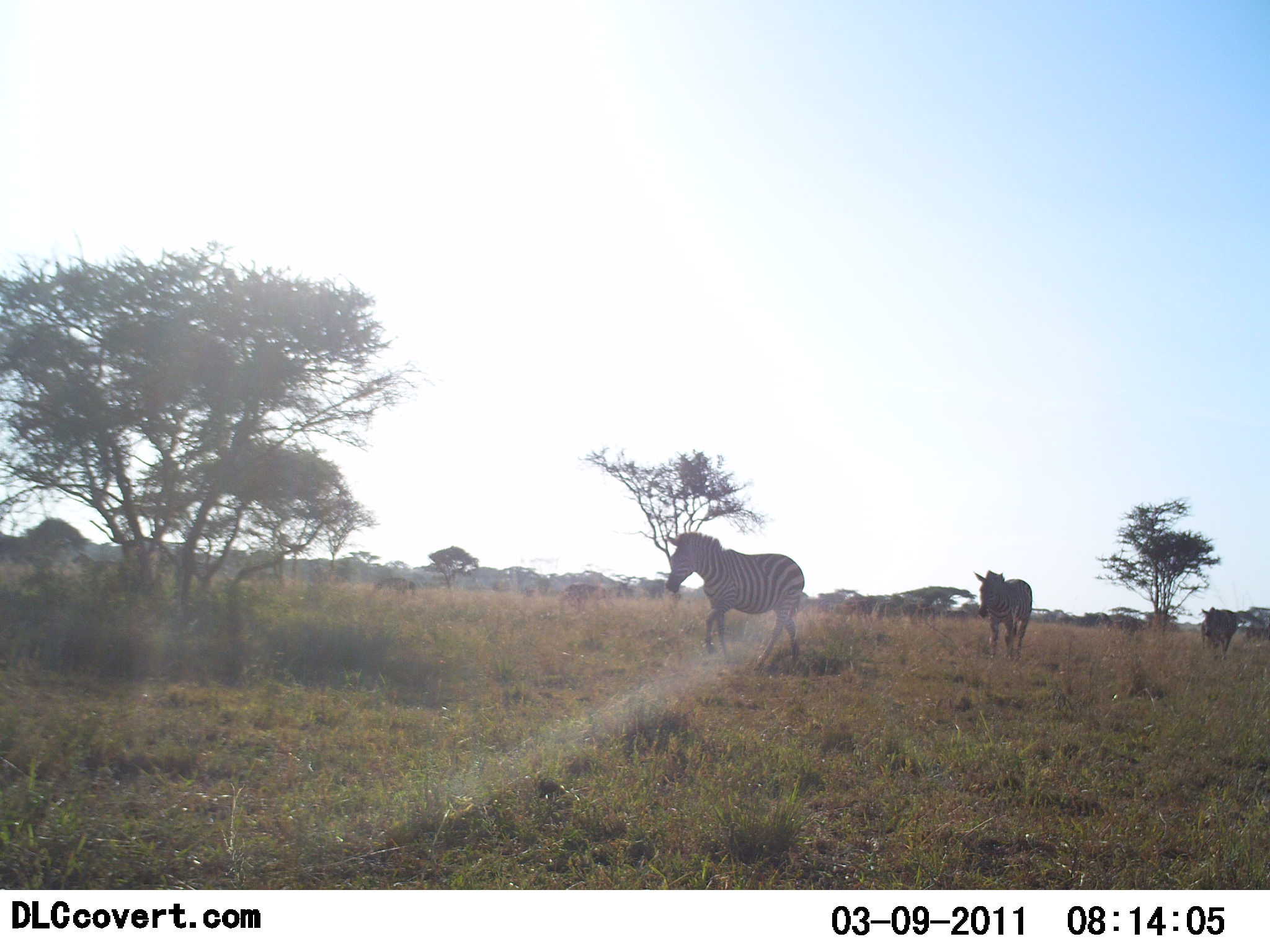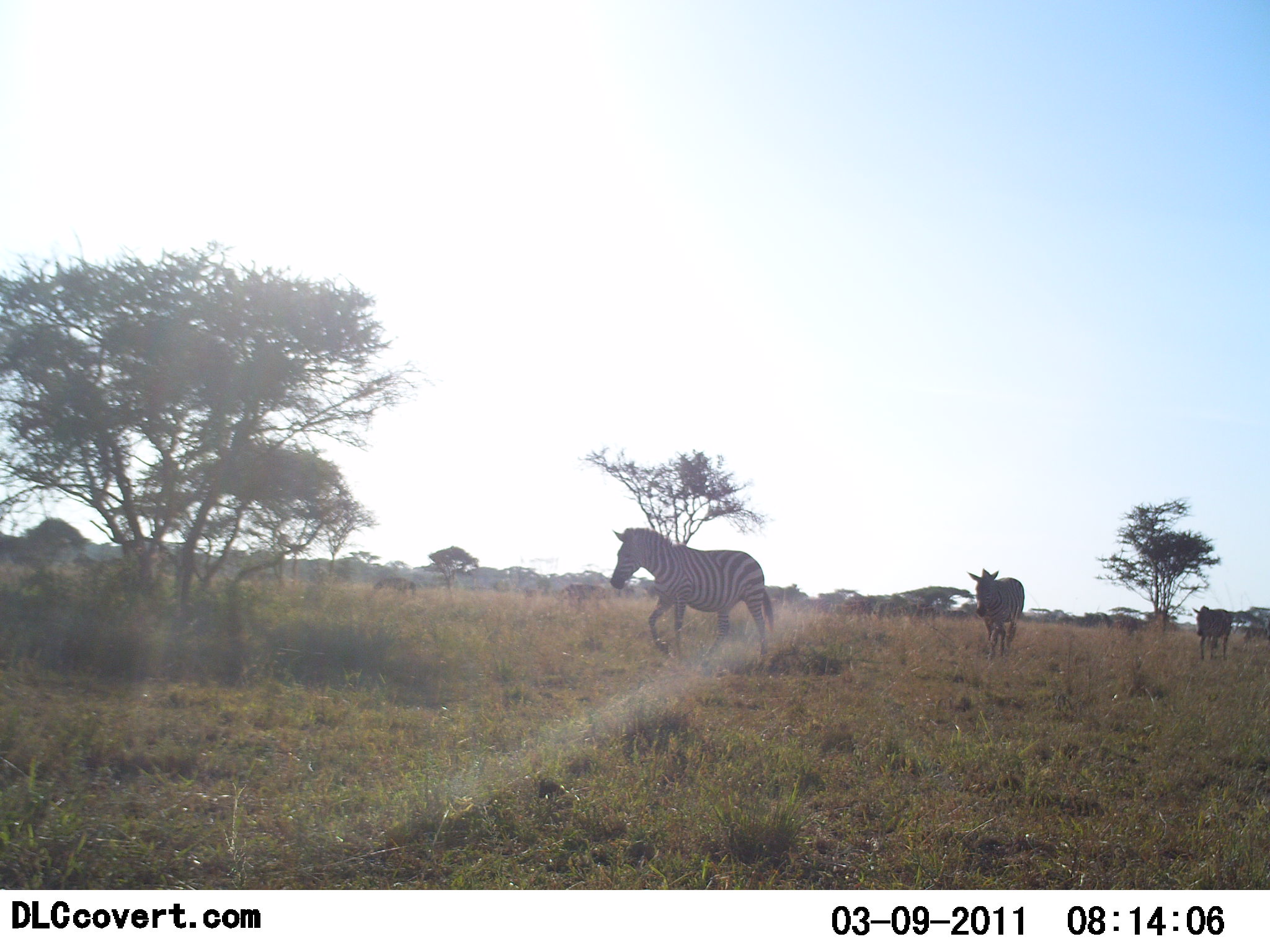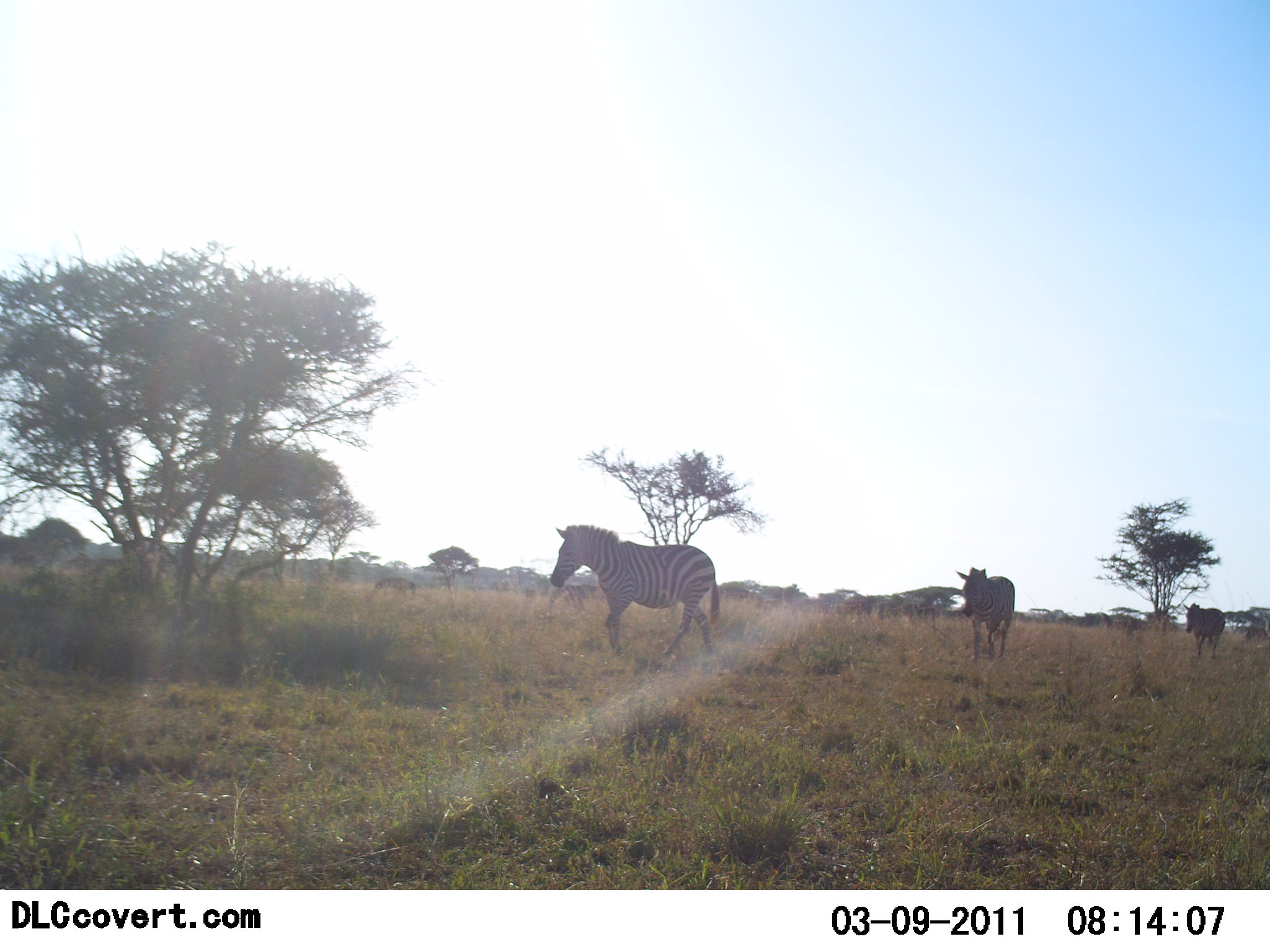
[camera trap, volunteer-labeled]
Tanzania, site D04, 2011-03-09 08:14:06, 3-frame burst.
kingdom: Animalia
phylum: Chordata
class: Mammalia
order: Perissodactyla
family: Equidae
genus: Equus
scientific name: Equus quagga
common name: plains zebra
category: zebra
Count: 3.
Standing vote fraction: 0%.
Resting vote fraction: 0%.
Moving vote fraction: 100%.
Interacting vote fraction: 0%.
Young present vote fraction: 0%.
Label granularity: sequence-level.